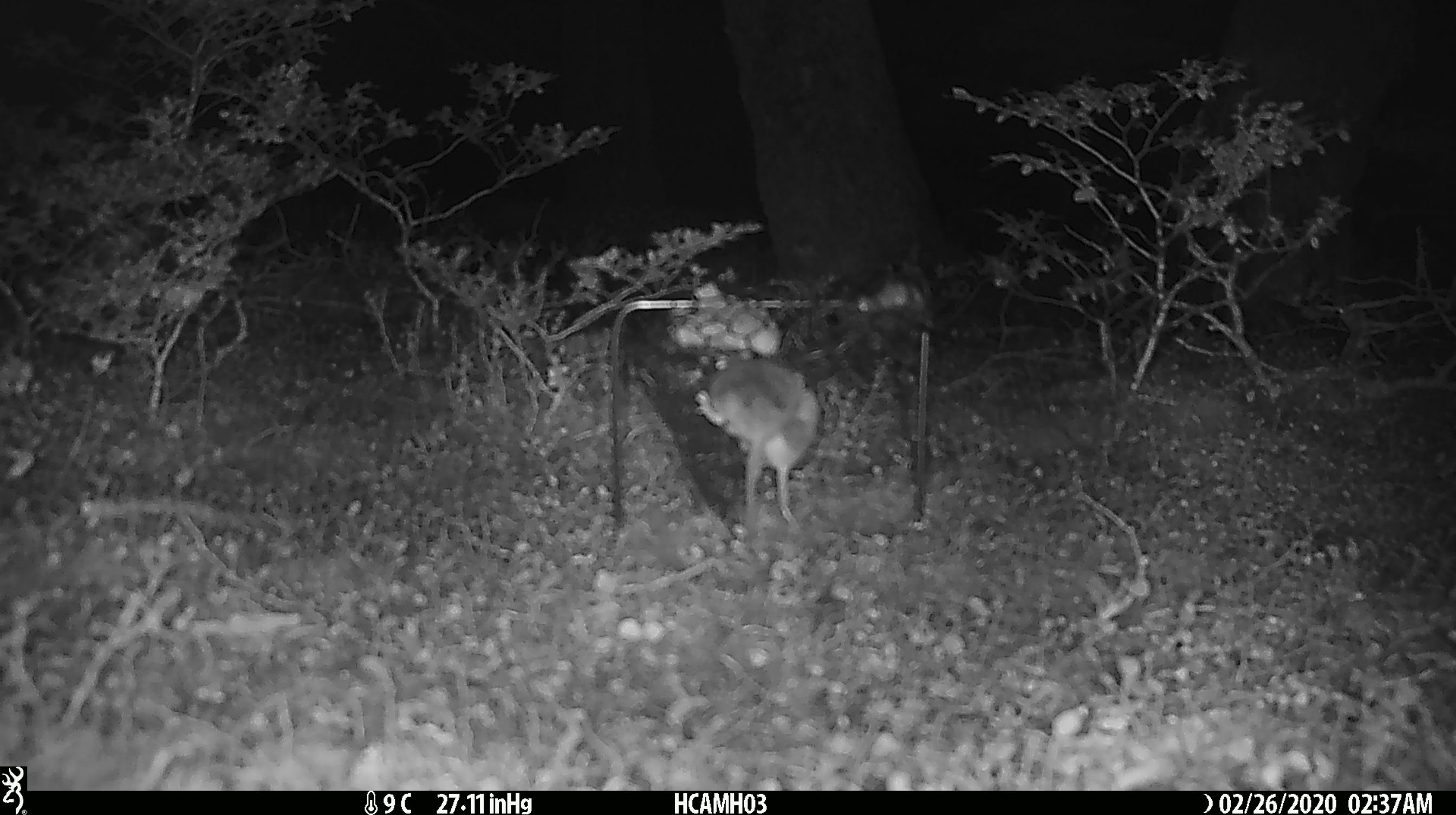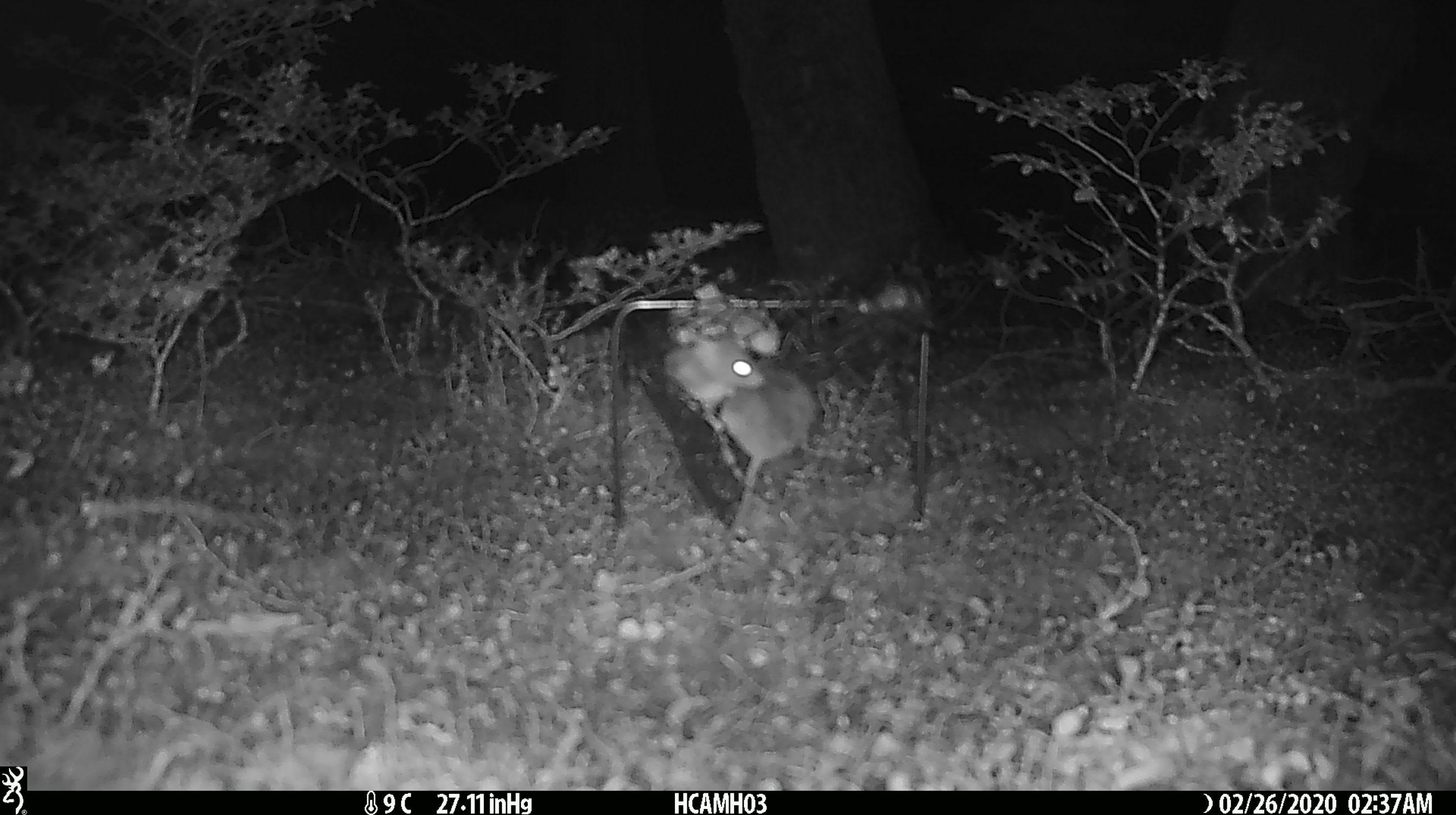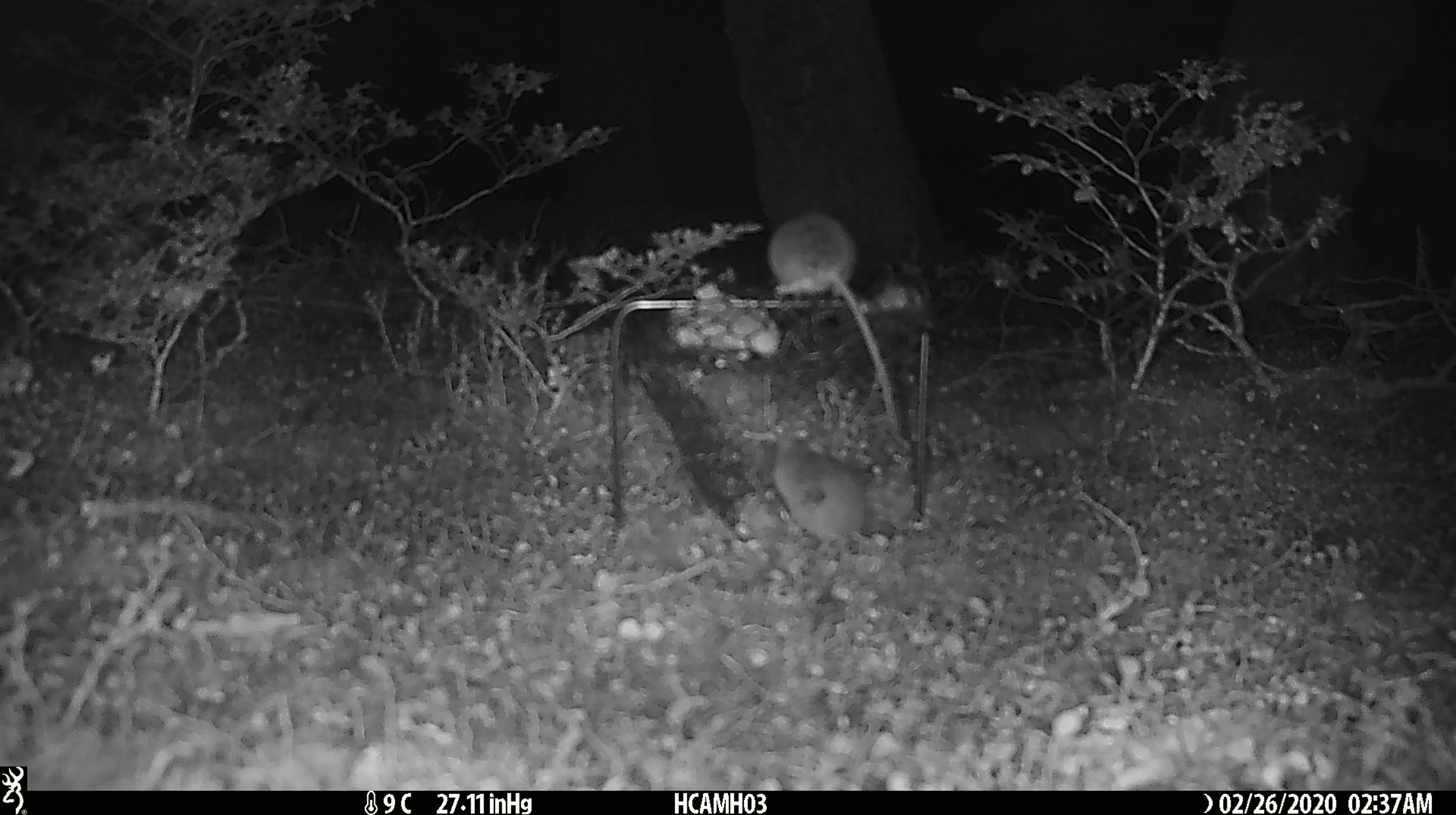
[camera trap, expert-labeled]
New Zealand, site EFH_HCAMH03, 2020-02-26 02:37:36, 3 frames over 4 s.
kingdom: Animalia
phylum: Chordata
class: Mammalia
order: Rodentia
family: Muridae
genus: Mus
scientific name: Mus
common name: mouse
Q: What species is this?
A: Mouse (Mus).